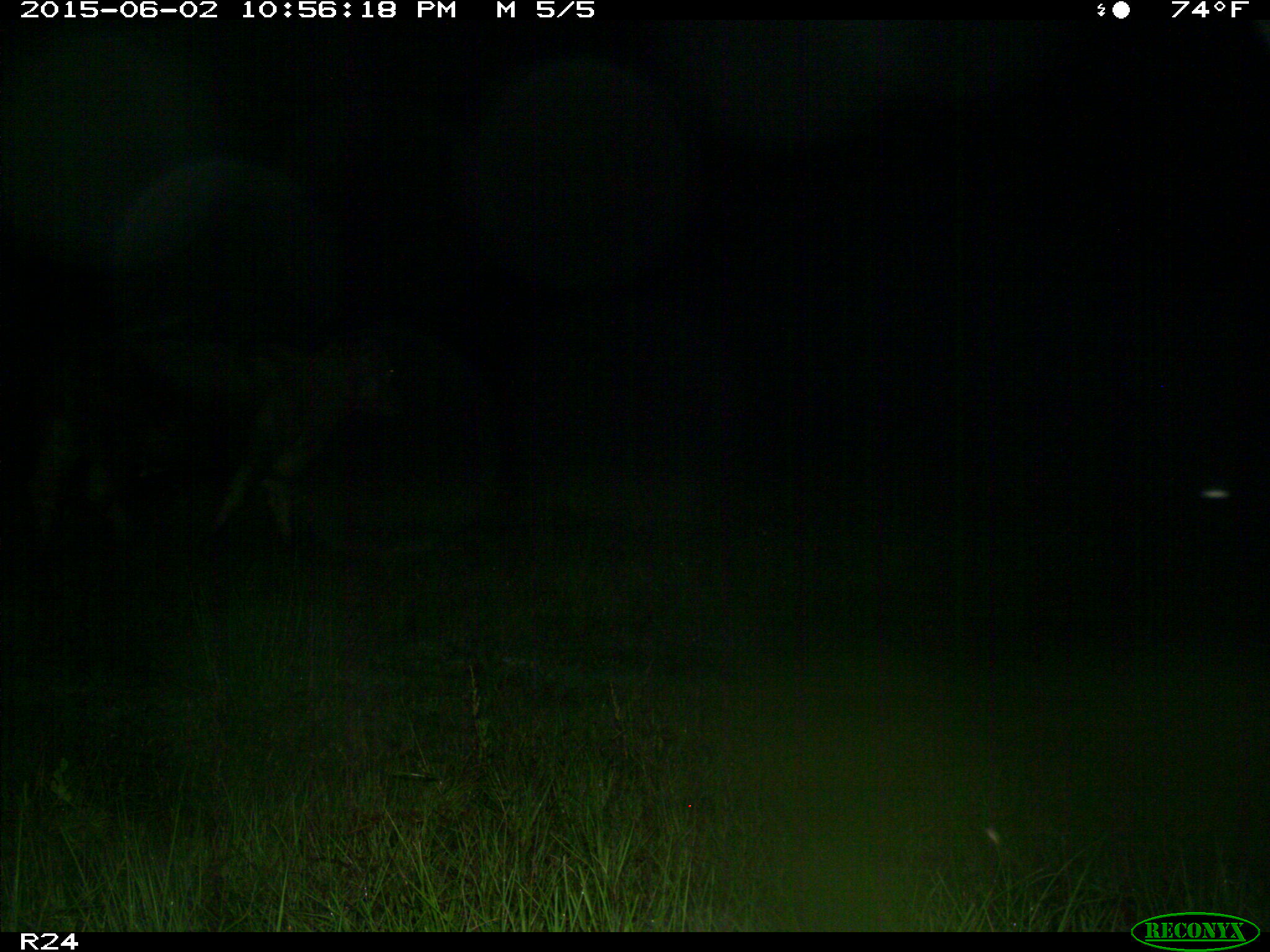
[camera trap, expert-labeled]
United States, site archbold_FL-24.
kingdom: Animalia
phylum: Chordata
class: Mammalia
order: Artiodactyla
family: Bovidae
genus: Bos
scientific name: Bos taurus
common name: domestic cow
Bos taurus (domestic cow).